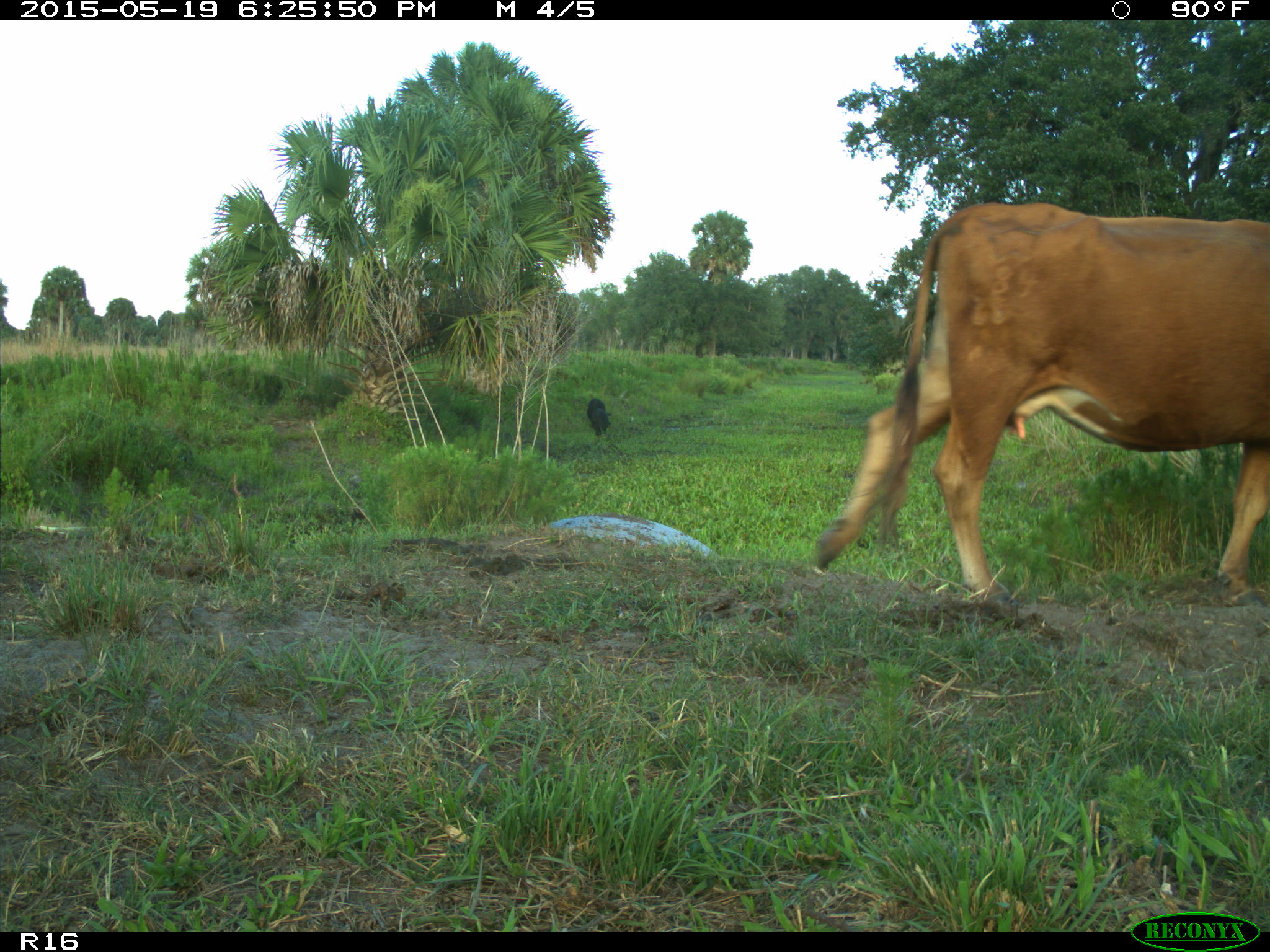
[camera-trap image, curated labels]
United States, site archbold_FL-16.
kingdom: Animalia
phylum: Chordata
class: Mammalia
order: Artiodactyla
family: Bovidae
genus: Bos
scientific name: Bos taurus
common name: domestic cow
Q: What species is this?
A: Bos taurus (domestic cow).